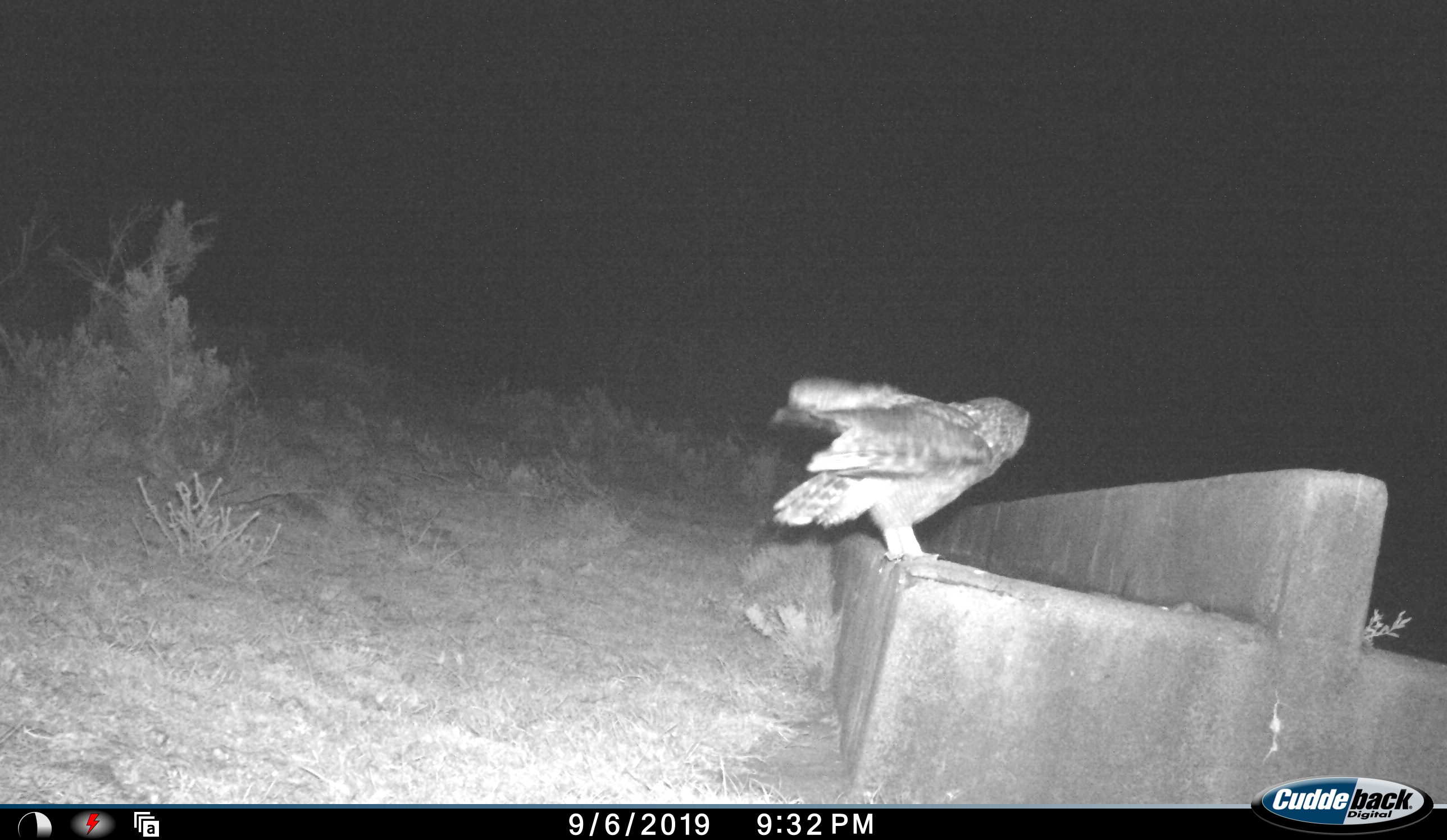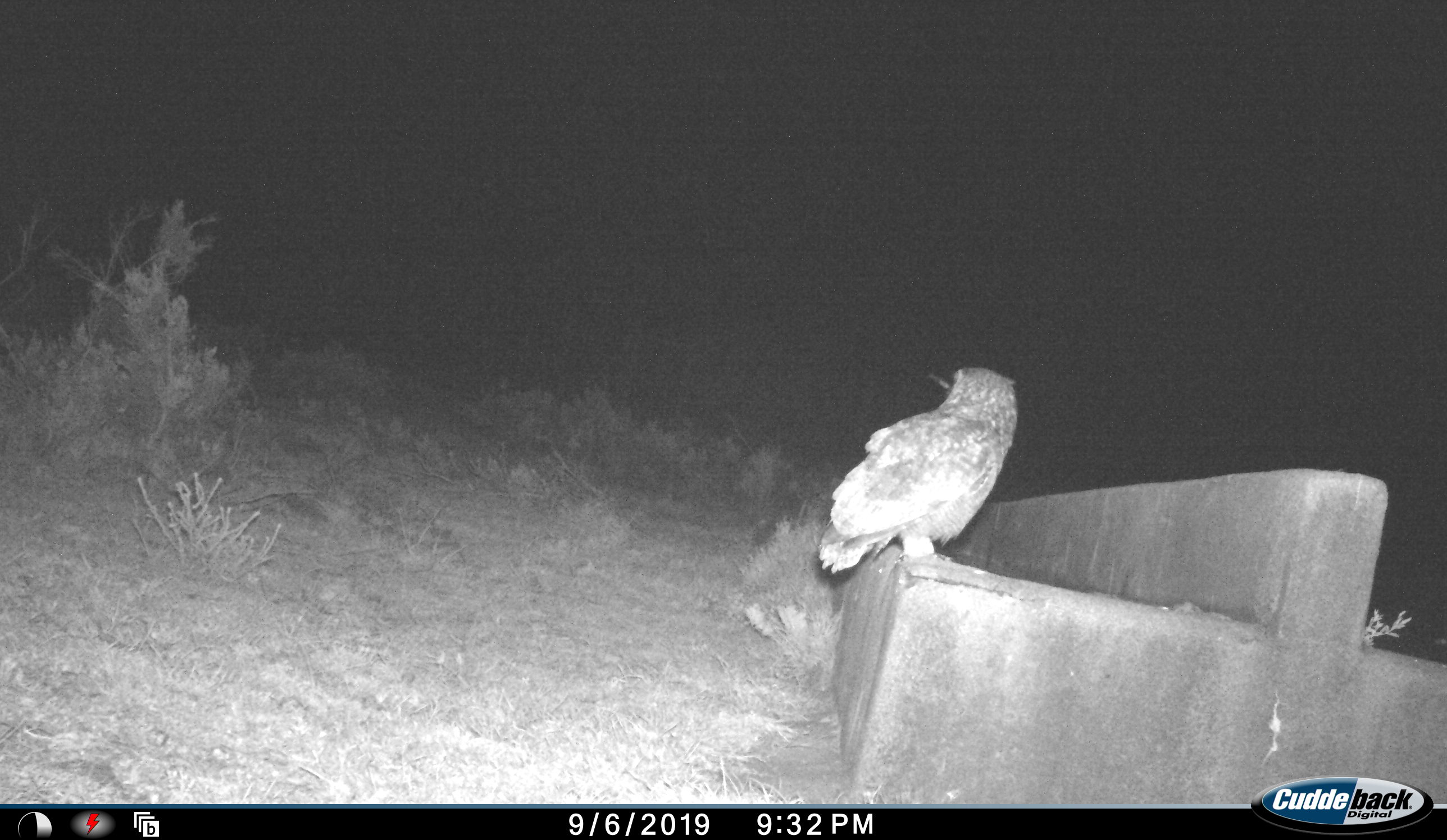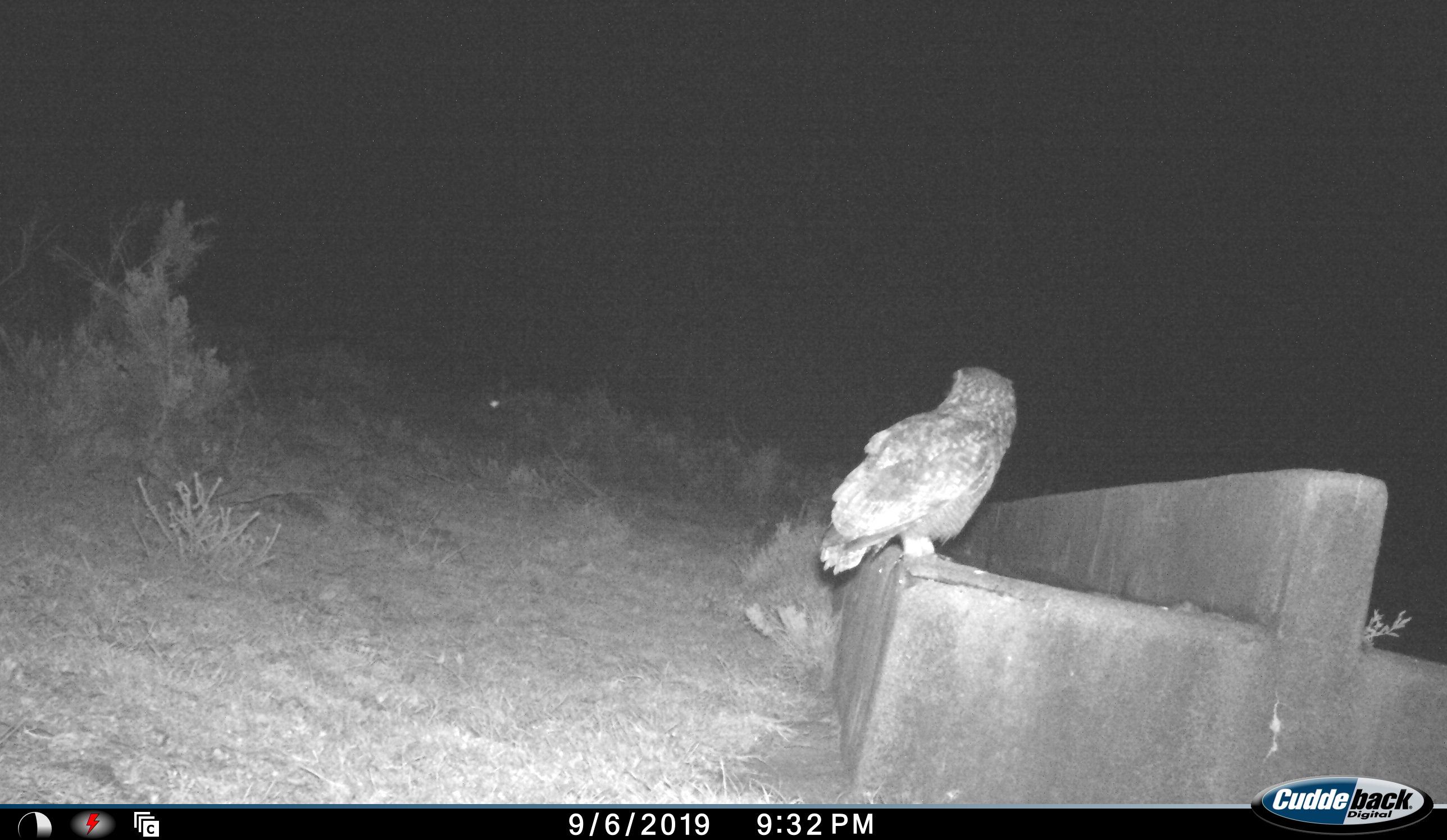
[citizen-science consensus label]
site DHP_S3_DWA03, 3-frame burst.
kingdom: Animalia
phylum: Chordata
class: Aves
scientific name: Aves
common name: bird of prey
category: birdofprey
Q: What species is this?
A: Birdofprey (bird of prey) (Aves).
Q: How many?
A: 1.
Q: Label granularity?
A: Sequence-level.